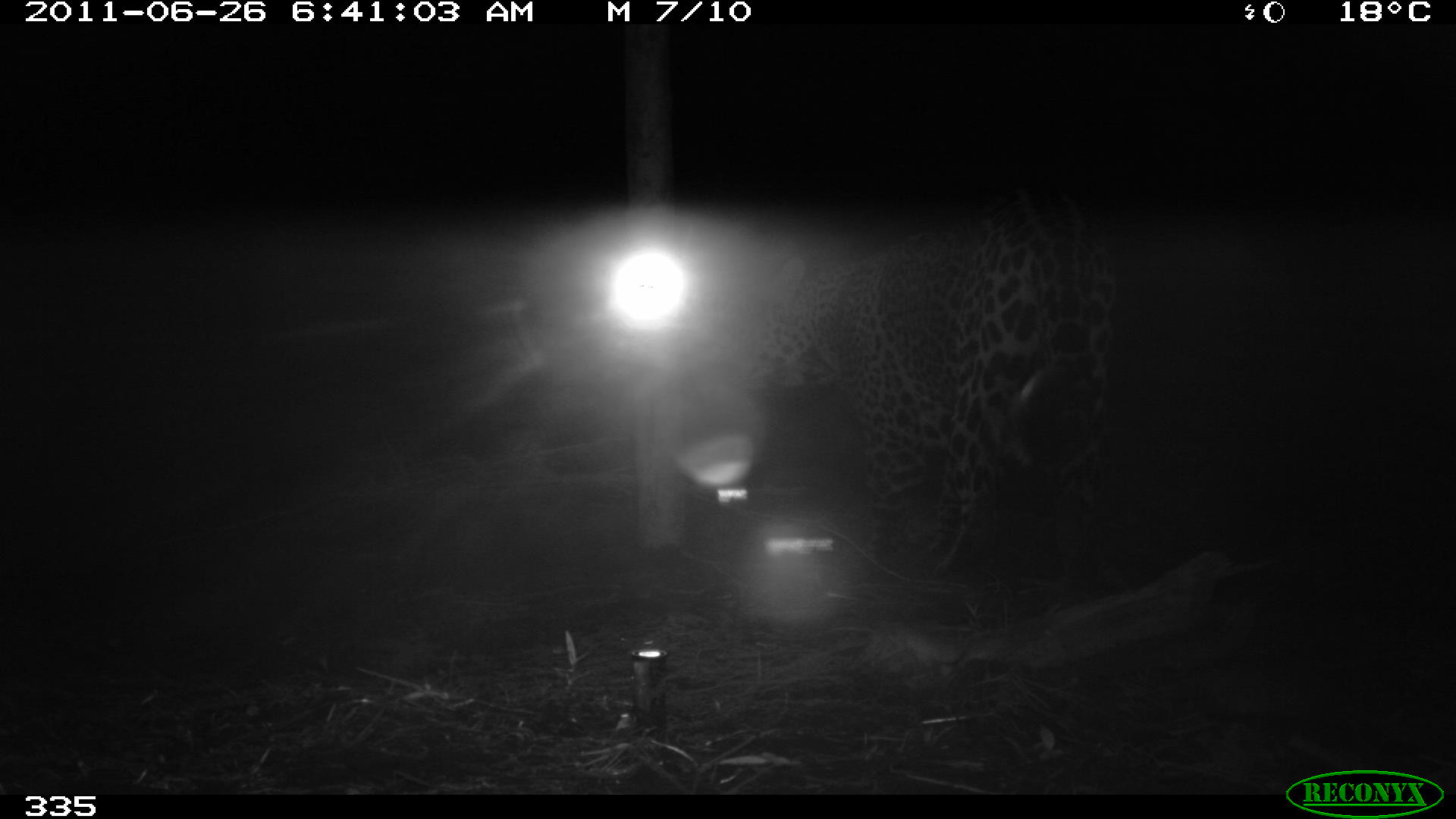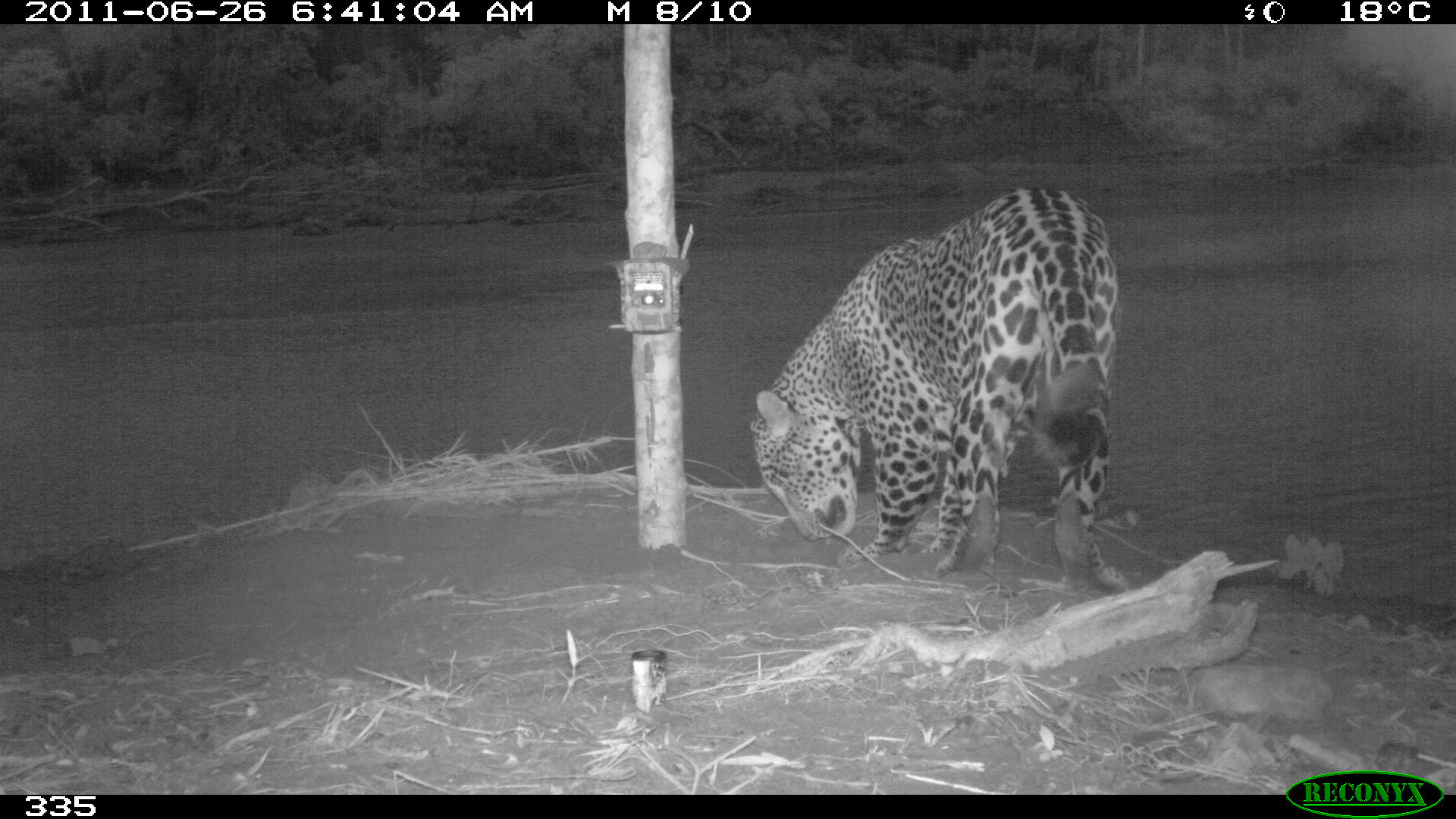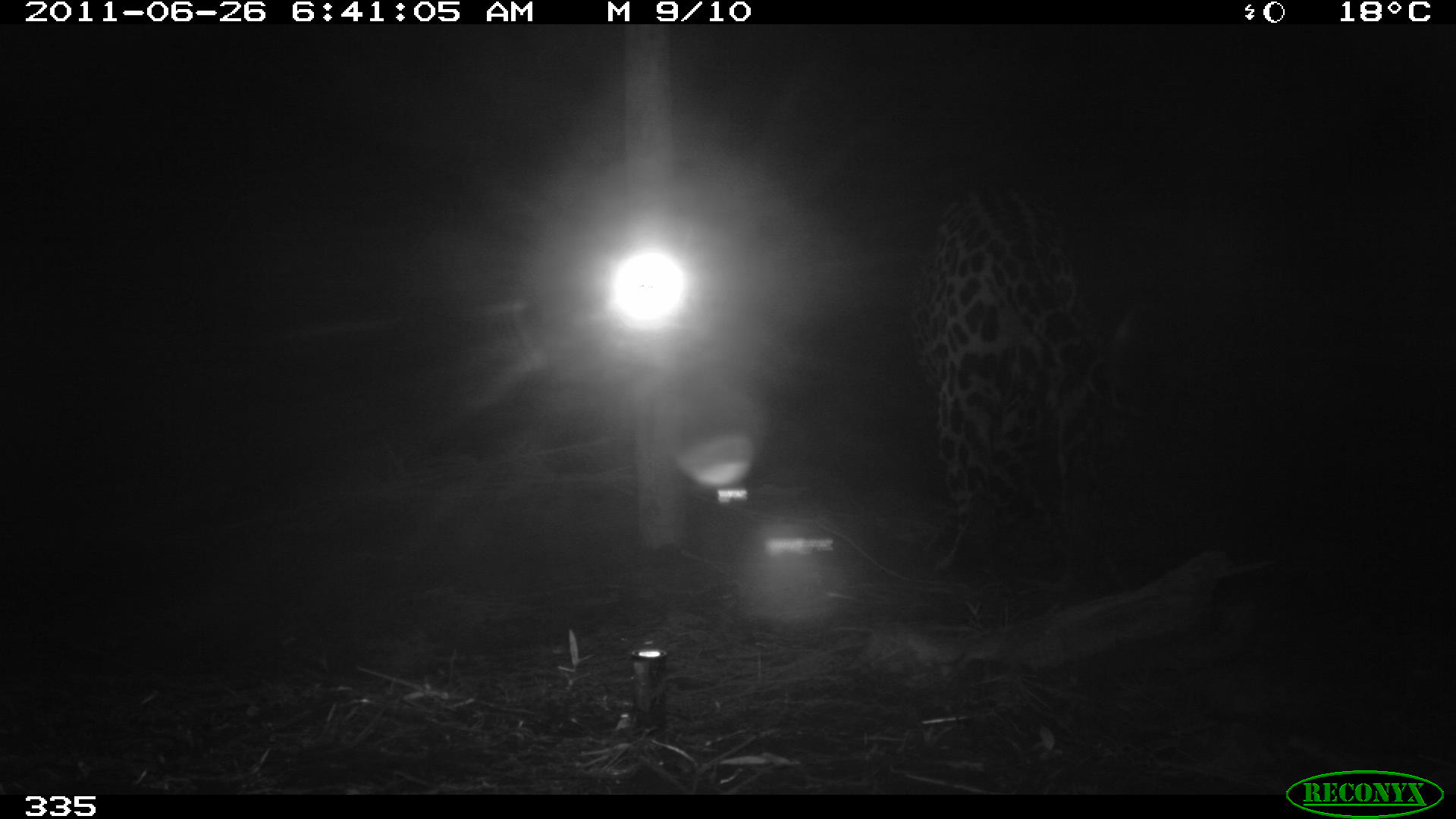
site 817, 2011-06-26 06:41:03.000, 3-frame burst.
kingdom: Animalia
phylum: Chordata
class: Mammalia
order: Carnivora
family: Felidae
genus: Panthera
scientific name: Panthera onca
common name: jaguar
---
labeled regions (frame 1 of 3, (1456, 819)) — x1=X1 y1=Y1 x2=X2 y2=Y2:
panthera onca: x1=698 y1=185 x2=1117 y2=606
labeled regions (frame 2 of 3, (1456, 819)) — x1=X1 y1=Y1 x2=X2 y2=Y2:
panthera onca: x1=746 y1=185 x2=1127 y2=594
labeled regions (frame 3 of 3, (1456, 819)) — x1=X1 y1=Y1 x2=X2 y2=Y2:
panthera onca: x1=906 y1=183 x2=1141 y2=592